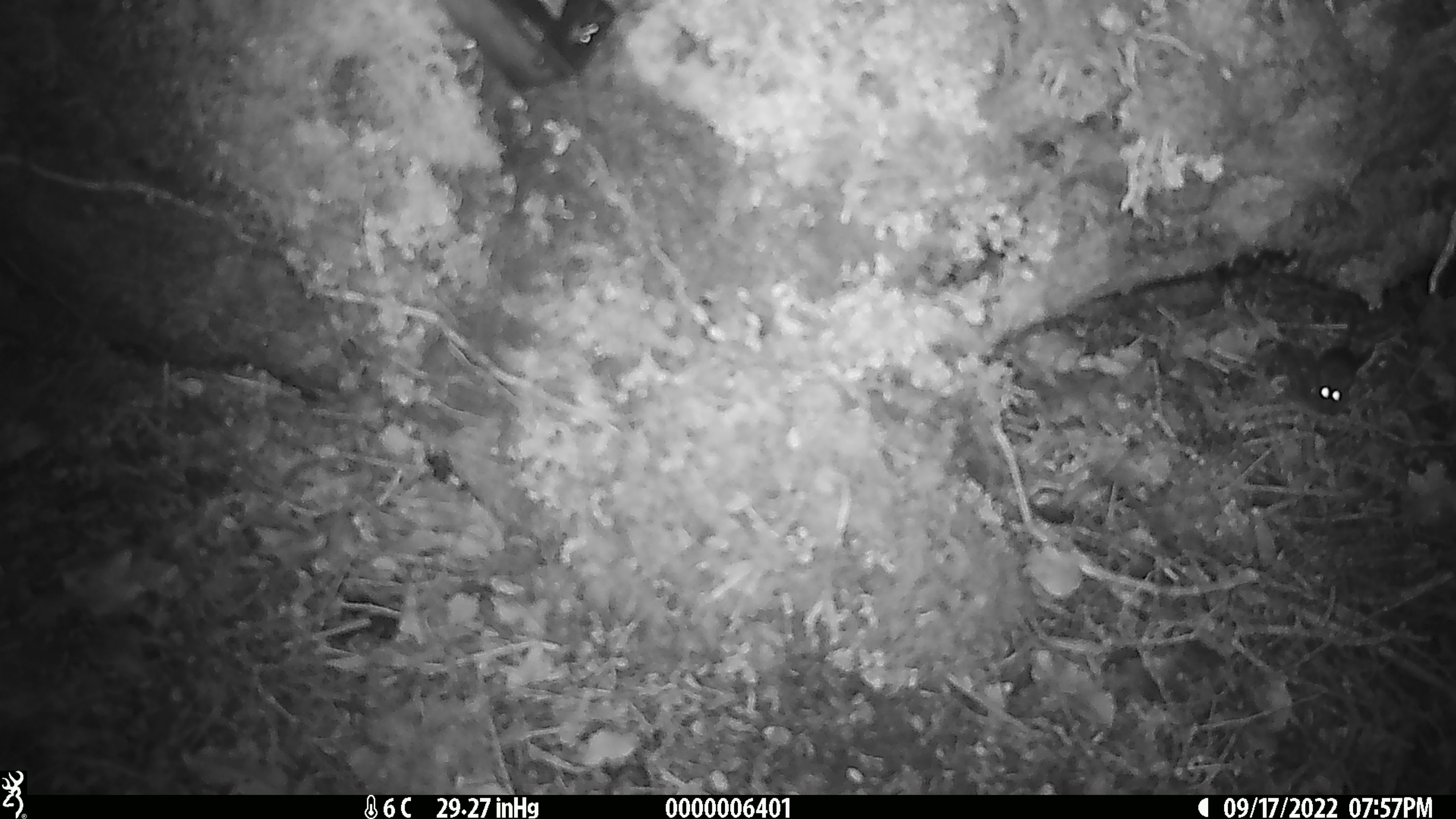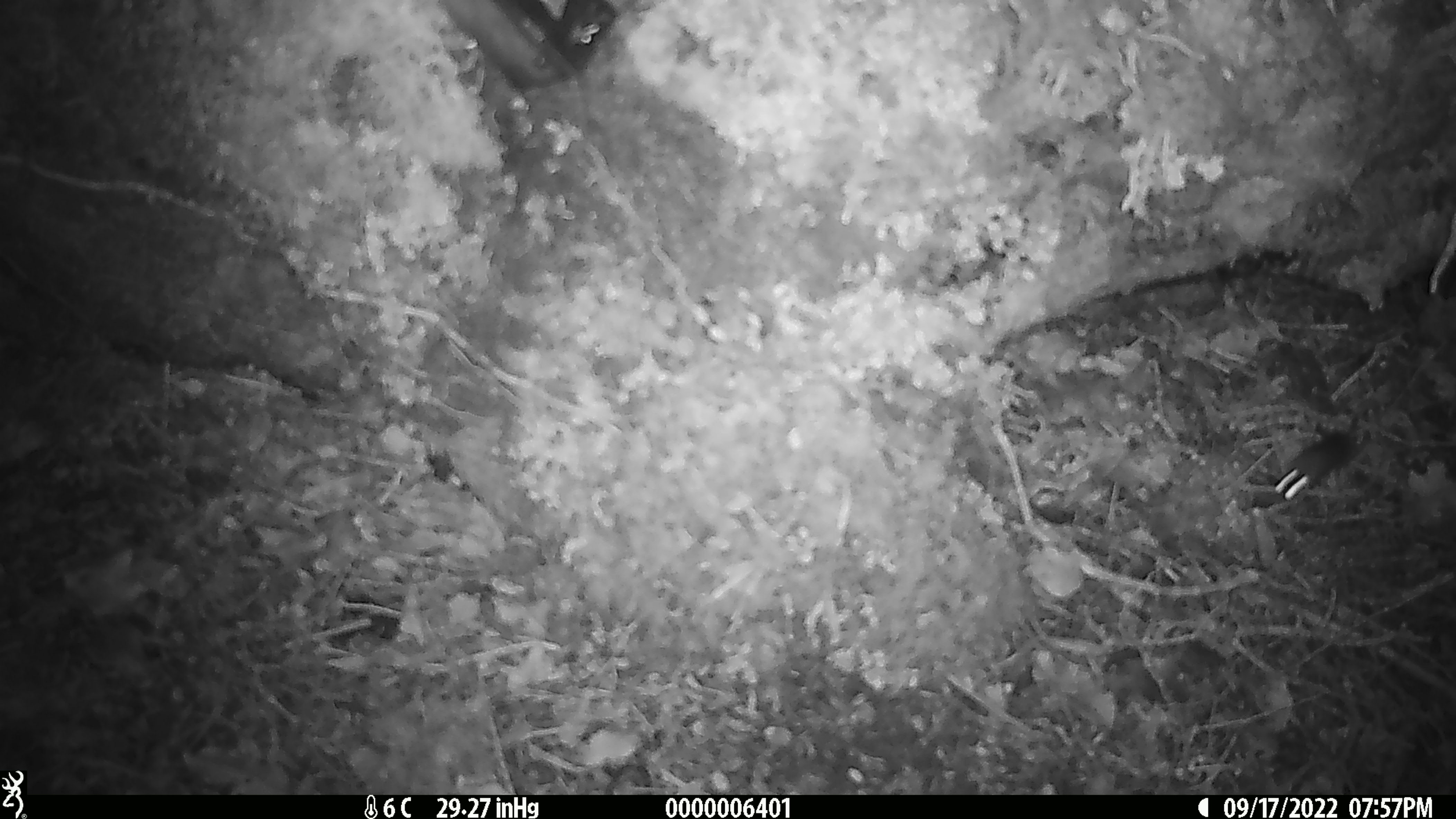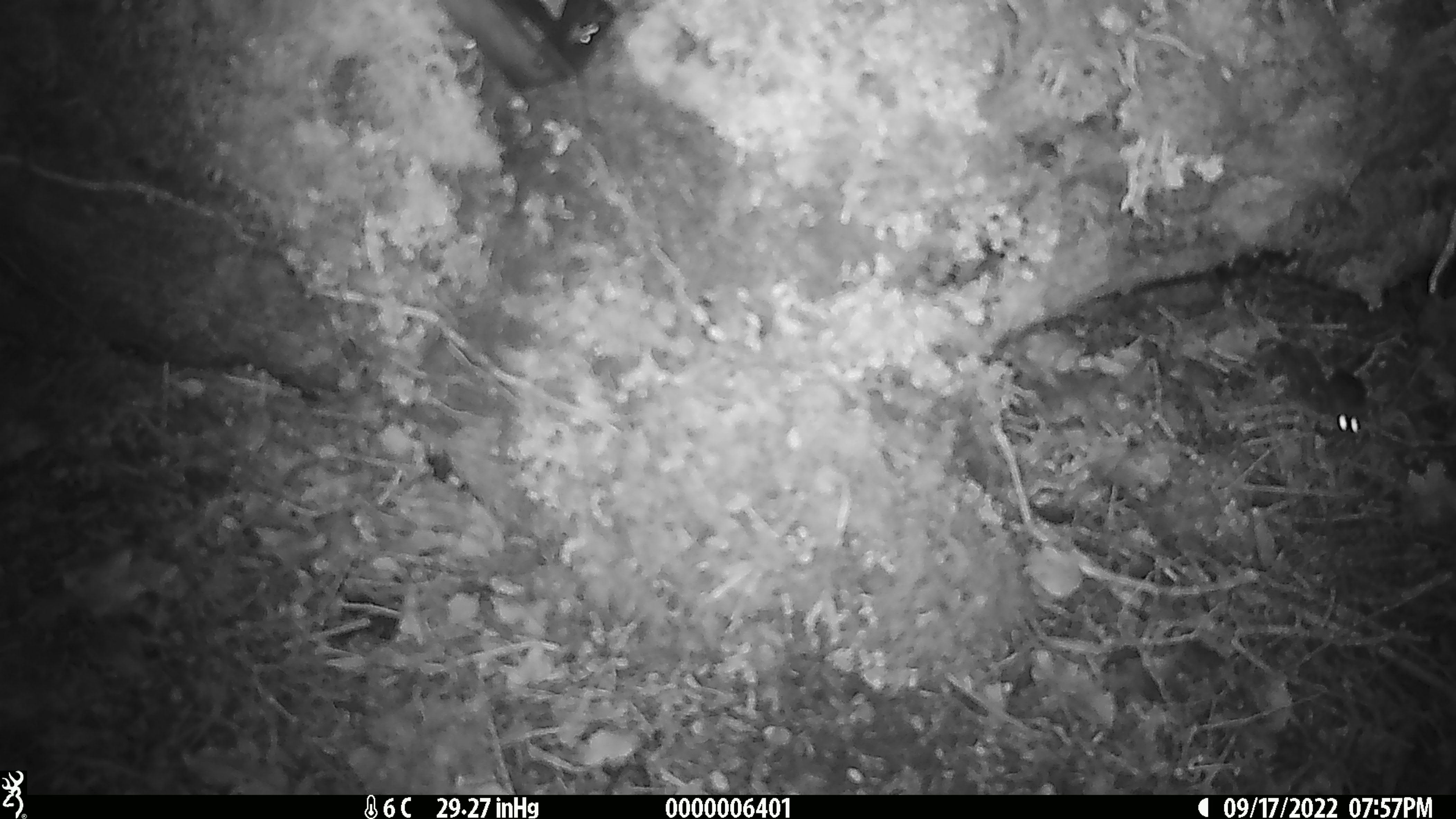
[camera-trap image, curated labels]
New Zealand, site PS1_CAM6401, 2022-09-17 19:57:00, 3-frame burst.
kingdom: Animalia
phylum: Chordata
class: Mammalia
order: Rodentia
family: Muridae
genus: Mus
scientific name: Mus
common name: mouse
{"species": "mouse (Mus)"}